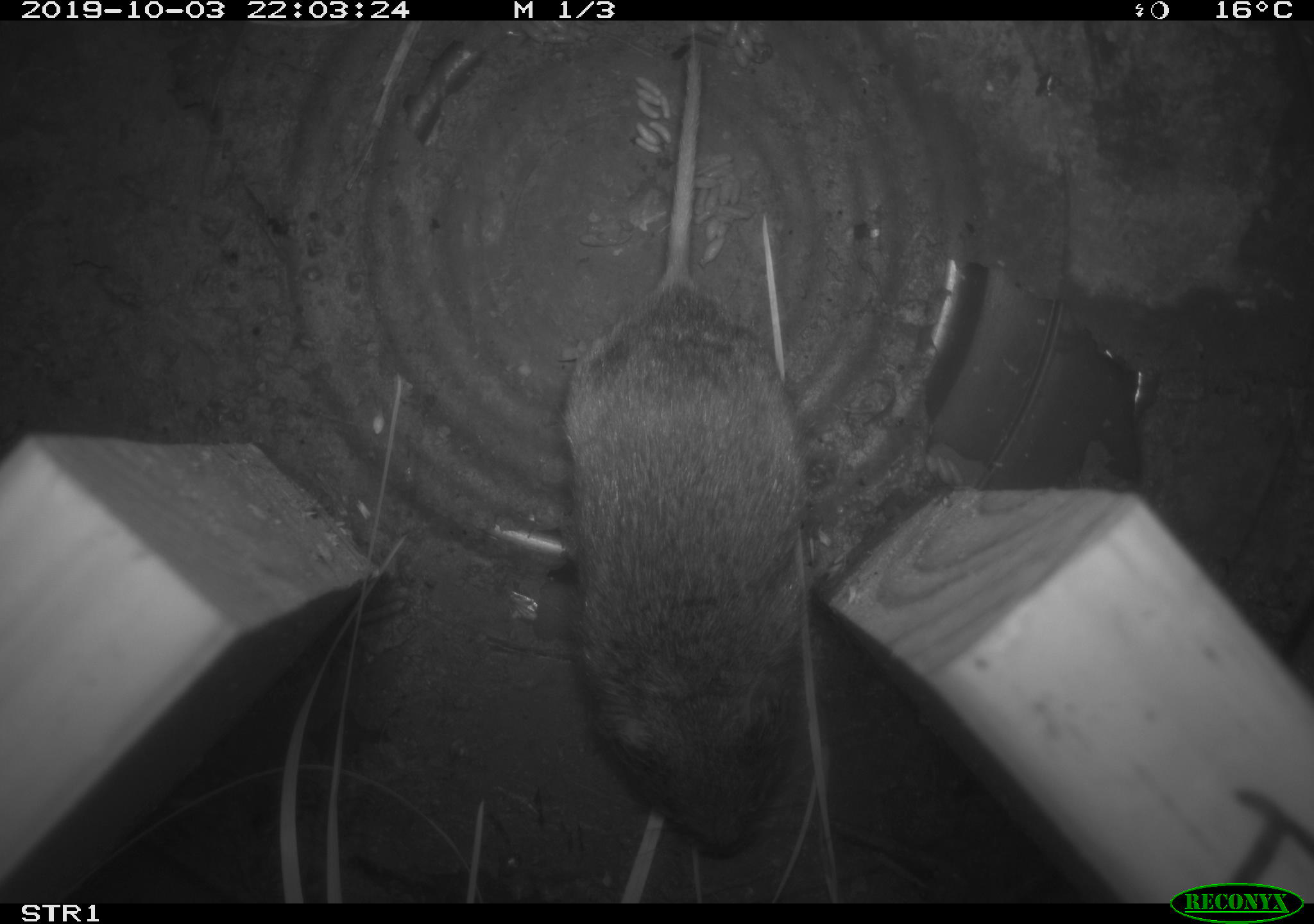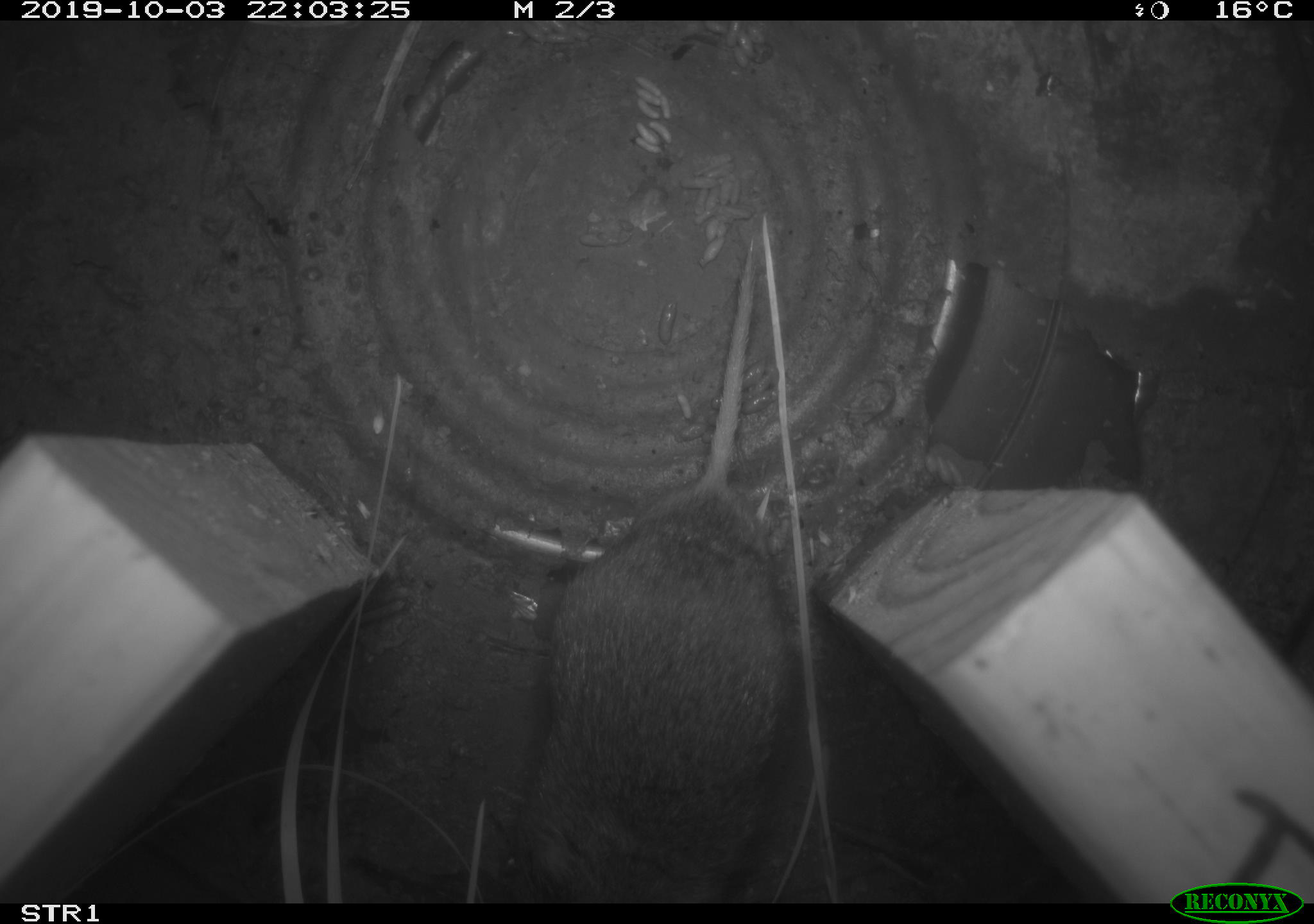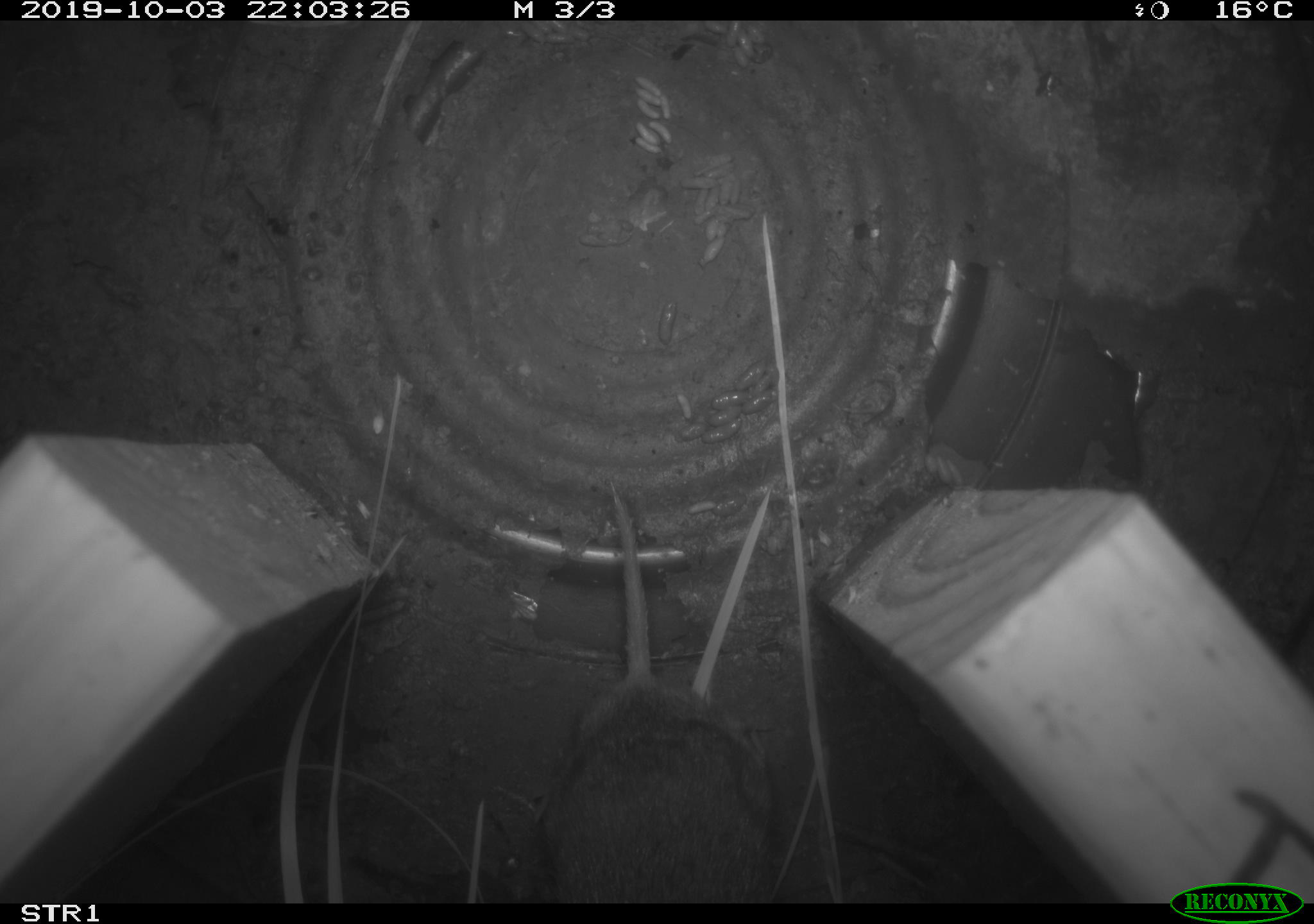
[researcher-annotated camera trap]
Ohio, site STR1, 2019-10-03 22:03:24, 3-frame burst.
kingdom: Animalia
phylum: Chordata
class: Mammalia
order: Rodentia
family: Cricetidae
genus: Microtus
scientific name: Microtus pennsylvanicus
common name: meadow vole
Meadow vole (Microtus pennsylvanicus).